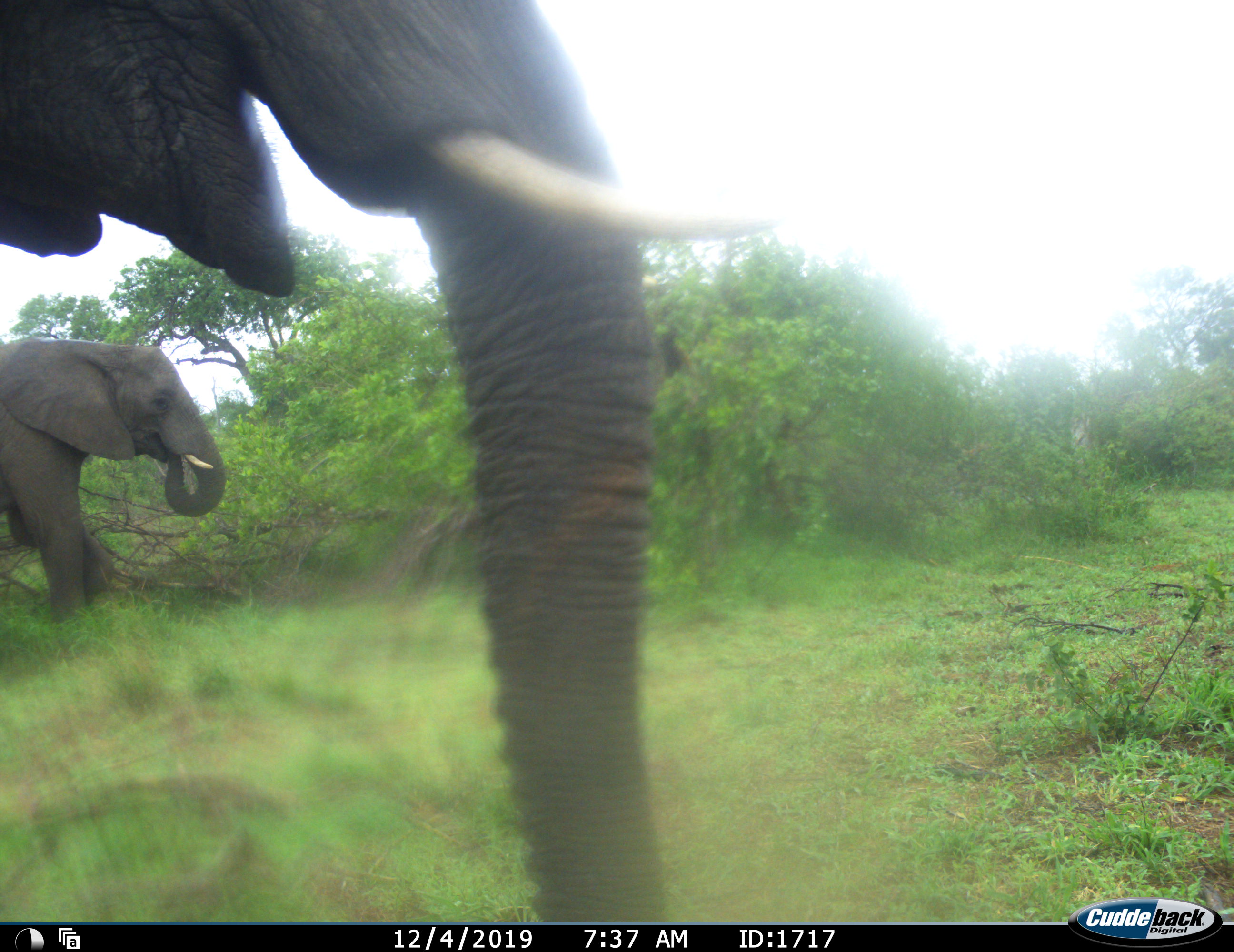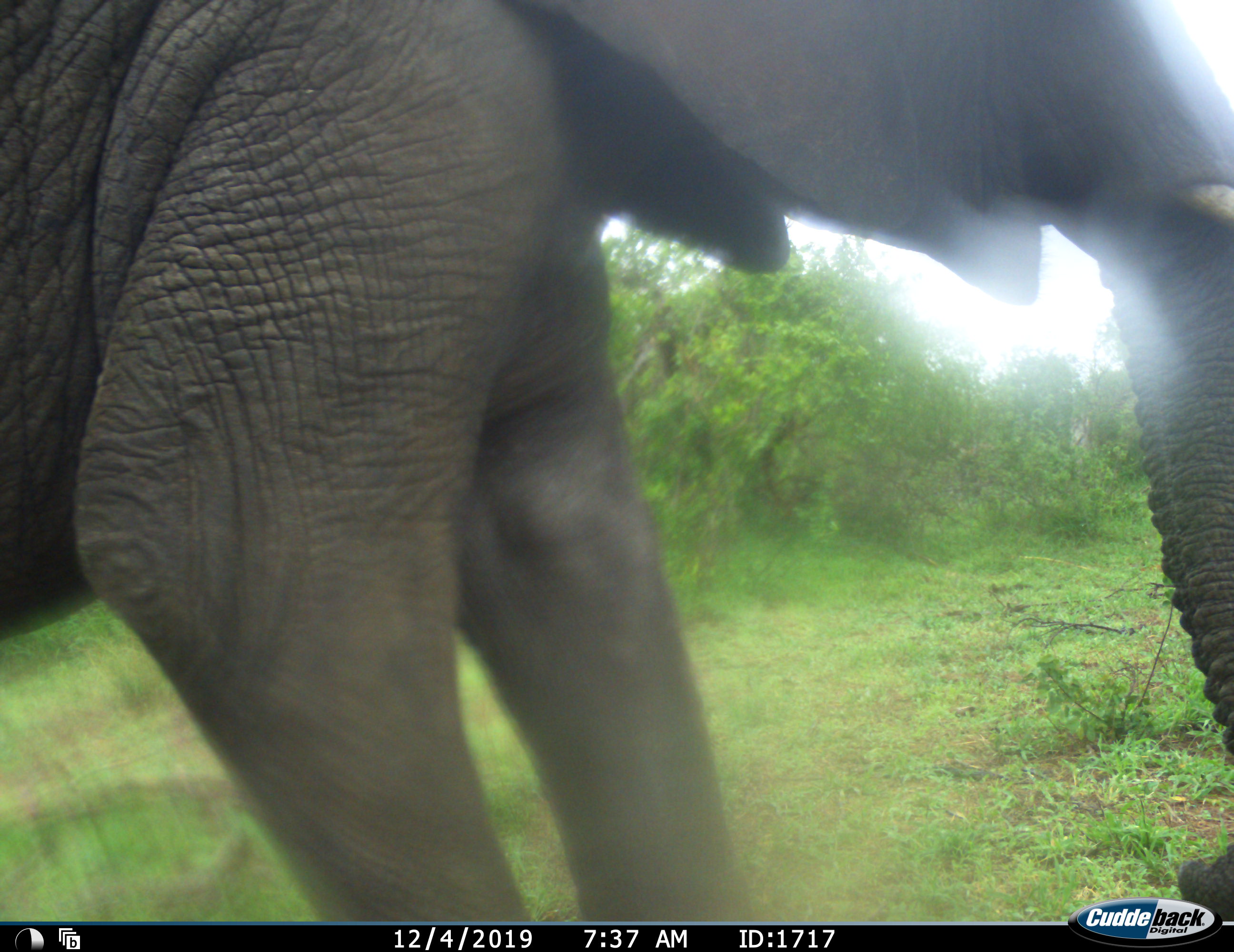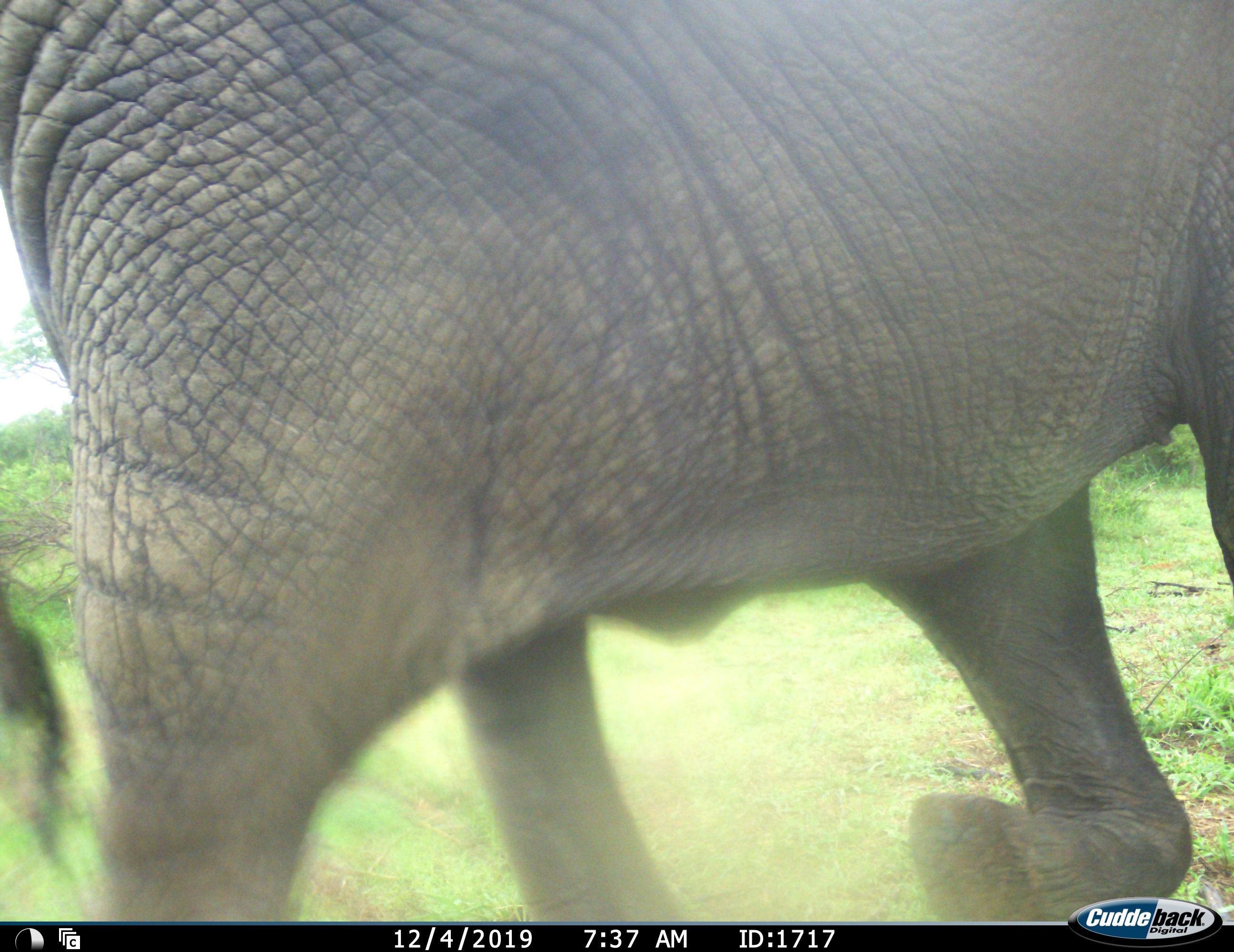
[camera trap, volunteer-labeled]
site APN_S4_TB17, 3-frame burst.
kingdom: Animalia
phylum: Chordata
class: Mammalia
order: Proboscidea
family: Elephantidae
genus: Loxodonta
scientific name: Loxodonta africana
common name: african bush elephant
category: elephant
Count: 2.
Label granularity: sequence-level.